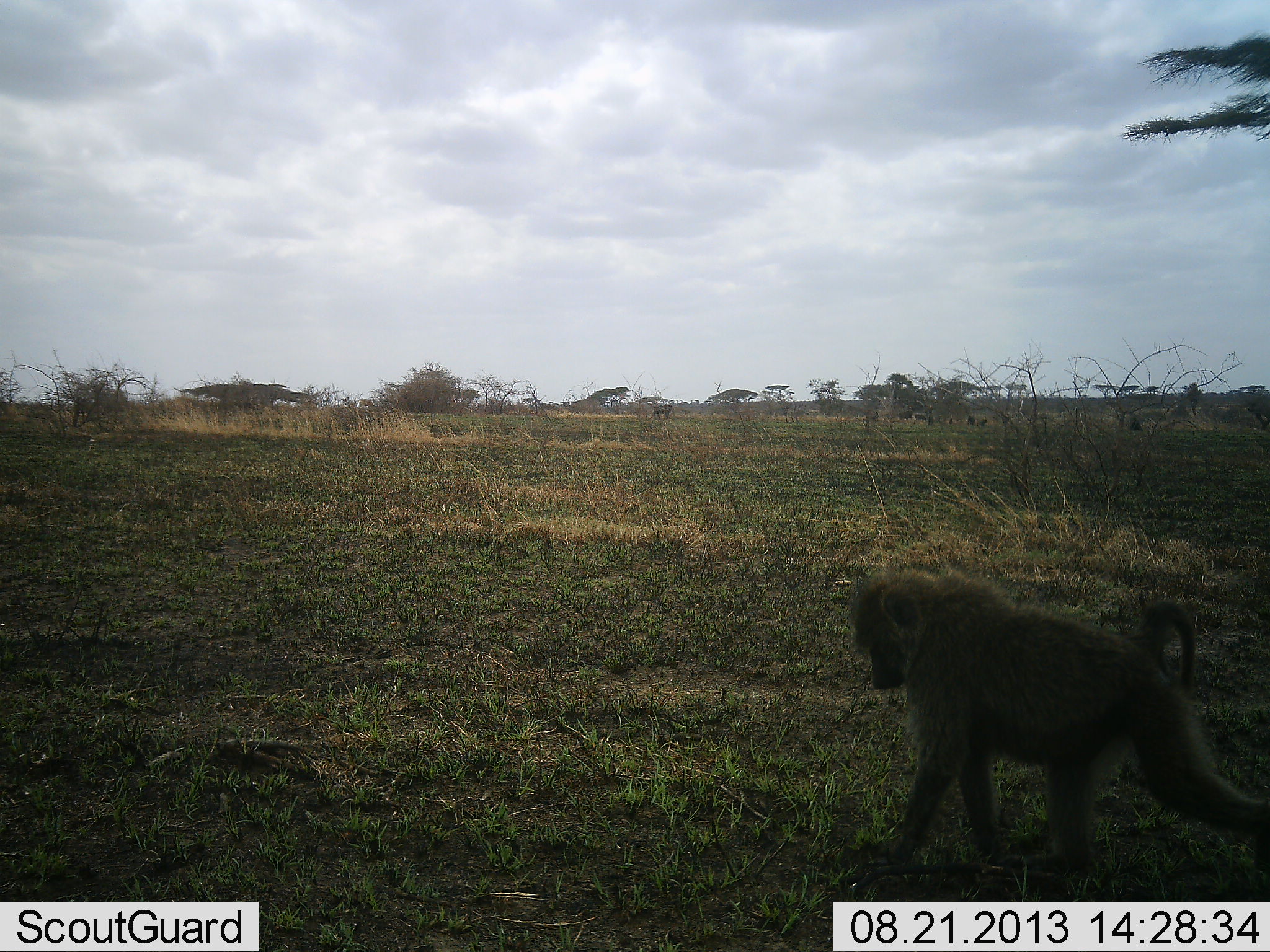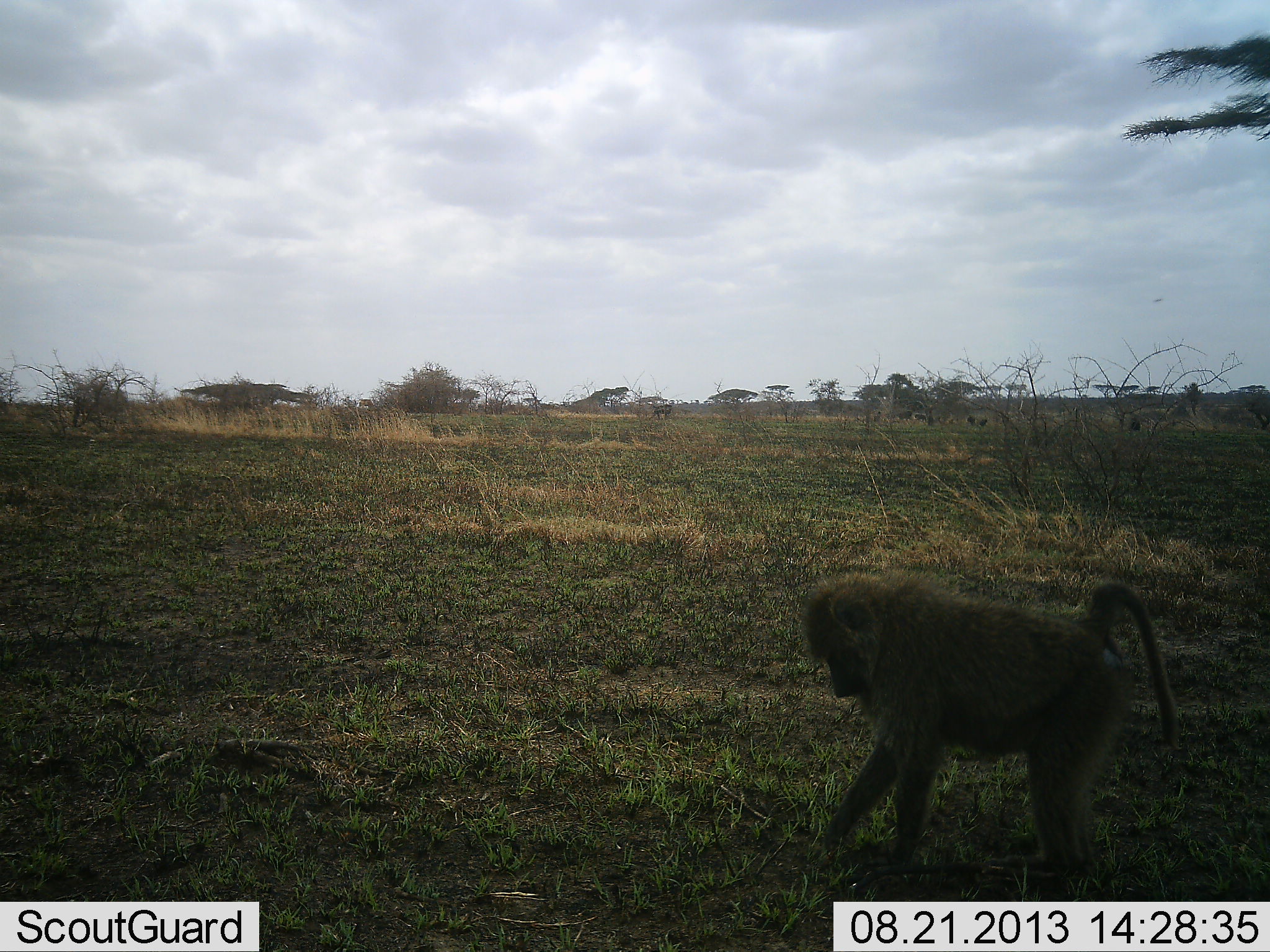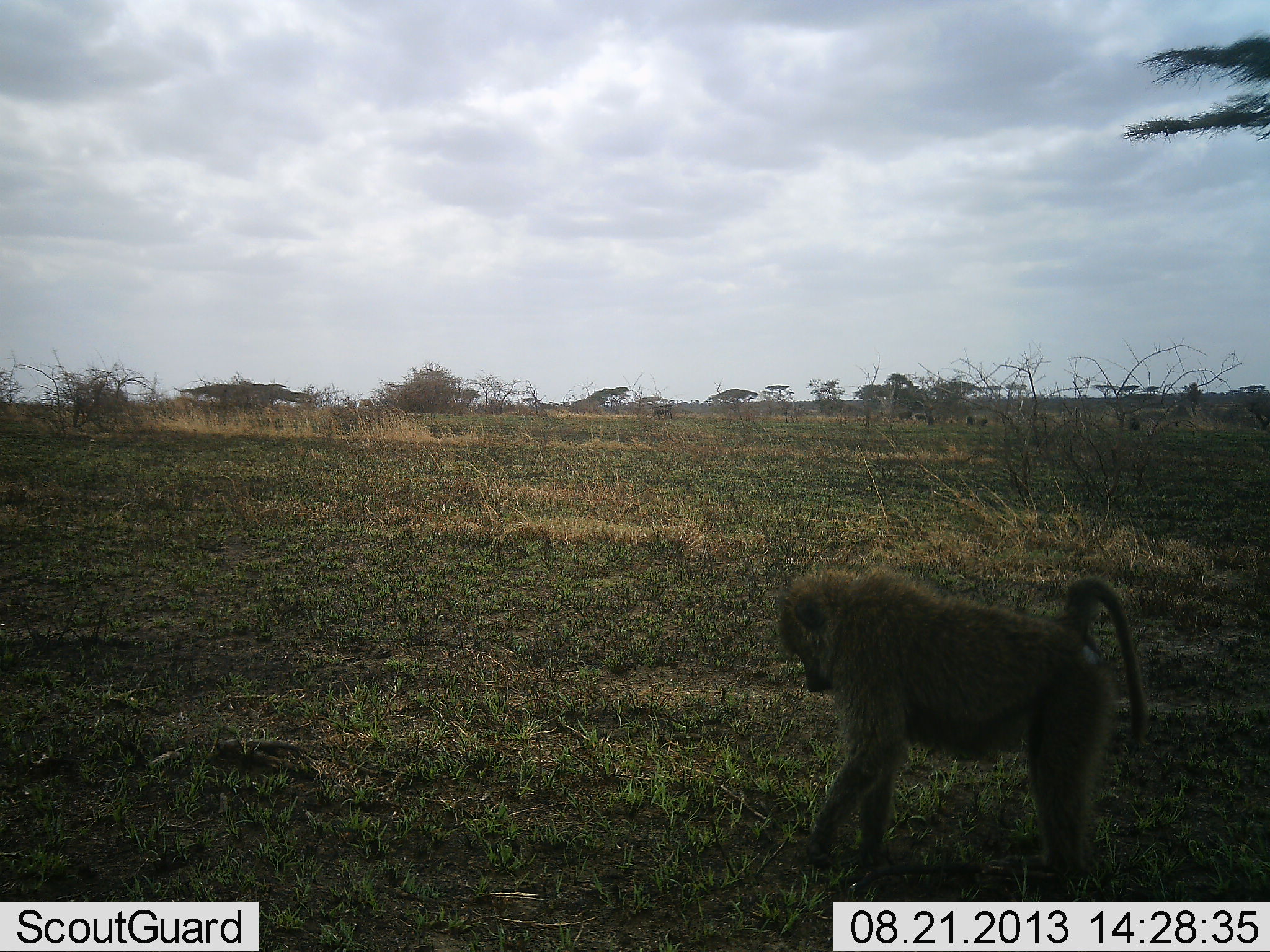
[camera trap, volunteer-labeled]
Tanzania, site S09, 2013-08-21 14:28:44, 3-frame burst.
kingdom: Animalia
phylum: Chordata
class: Mammalia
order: Primates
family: Cercopithecidae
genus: Papio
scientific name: Papio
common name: baboon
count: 1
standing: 28%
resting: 0%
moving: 56%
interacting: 0%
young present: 6%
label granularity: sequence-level